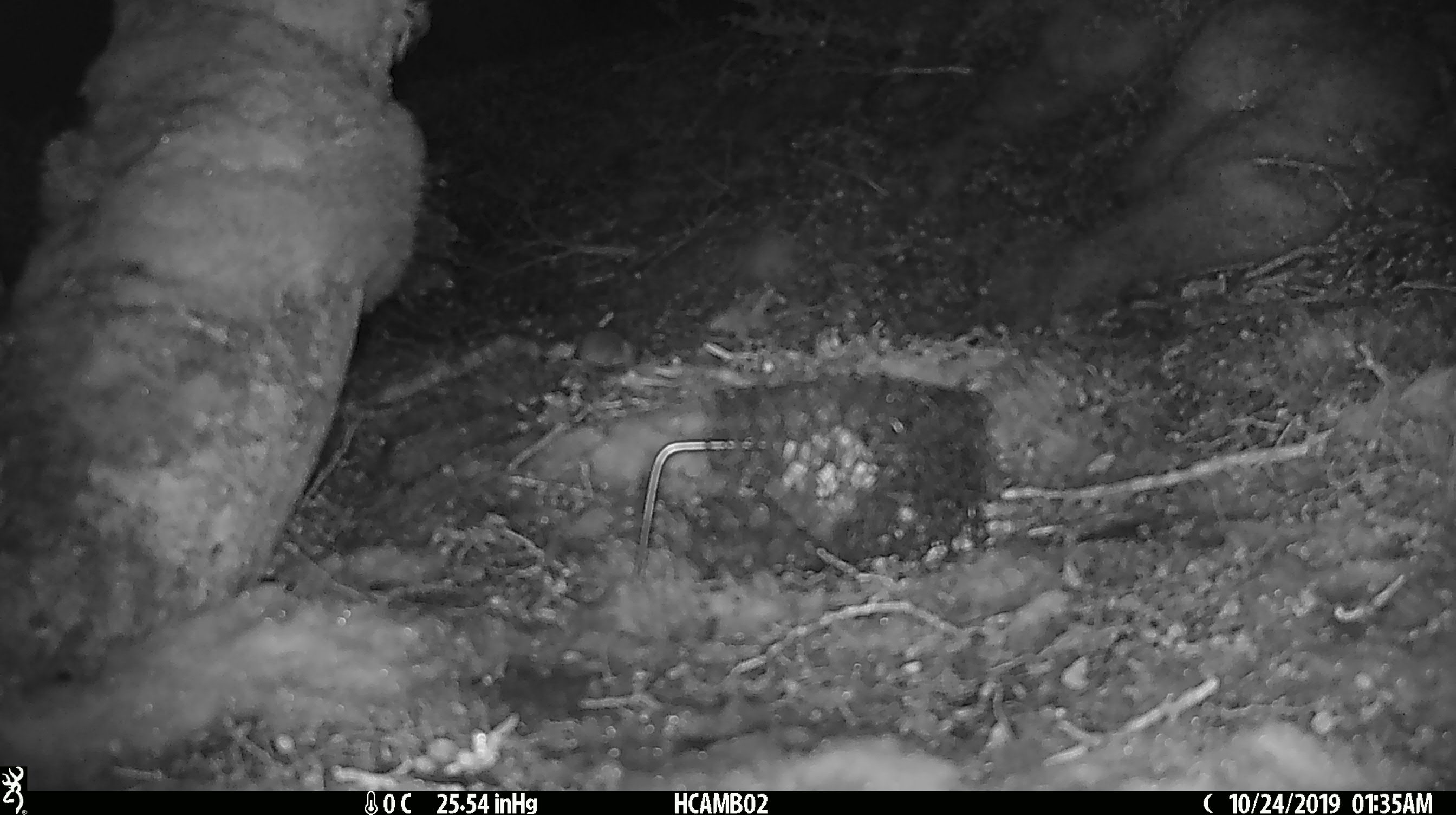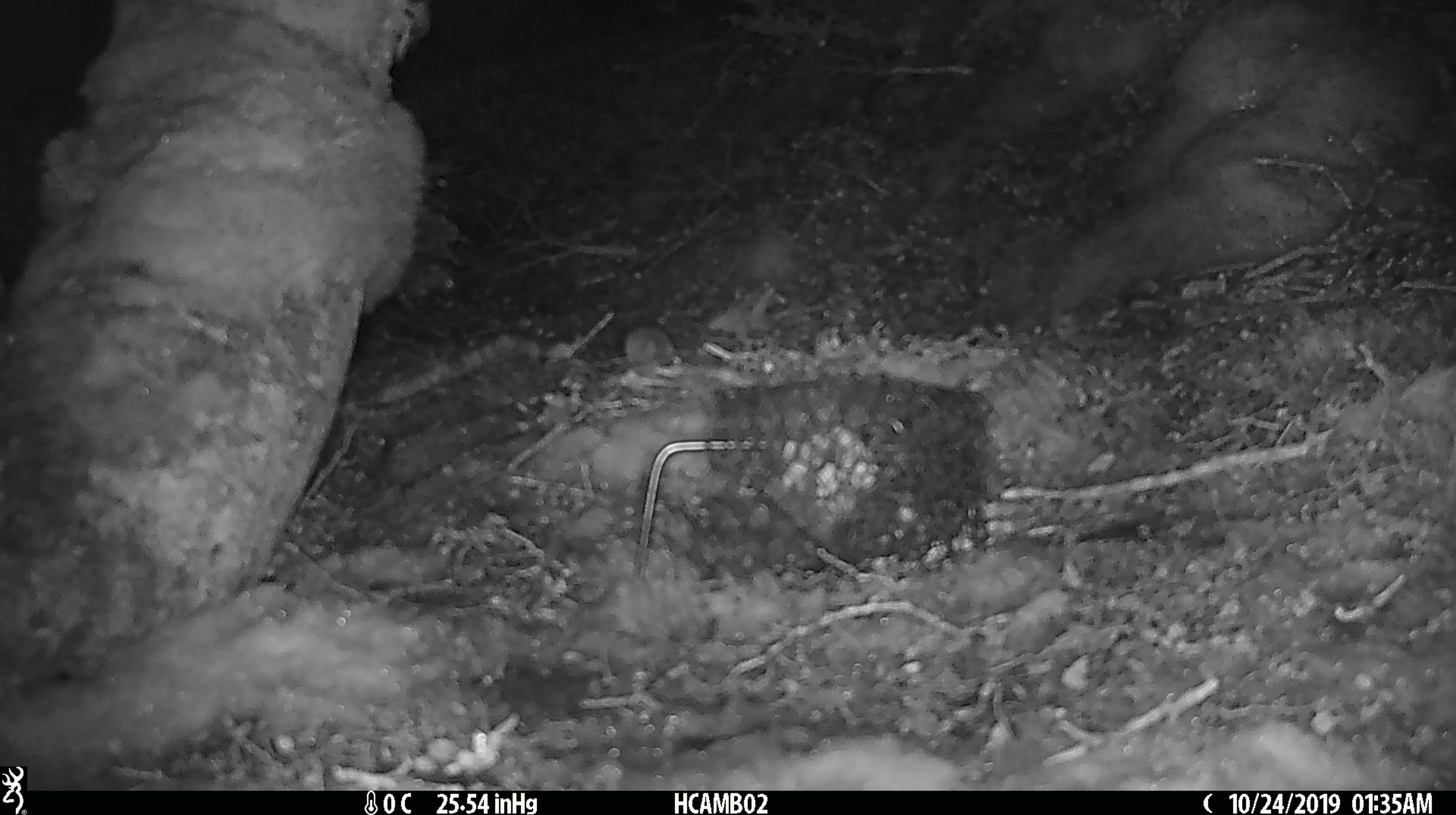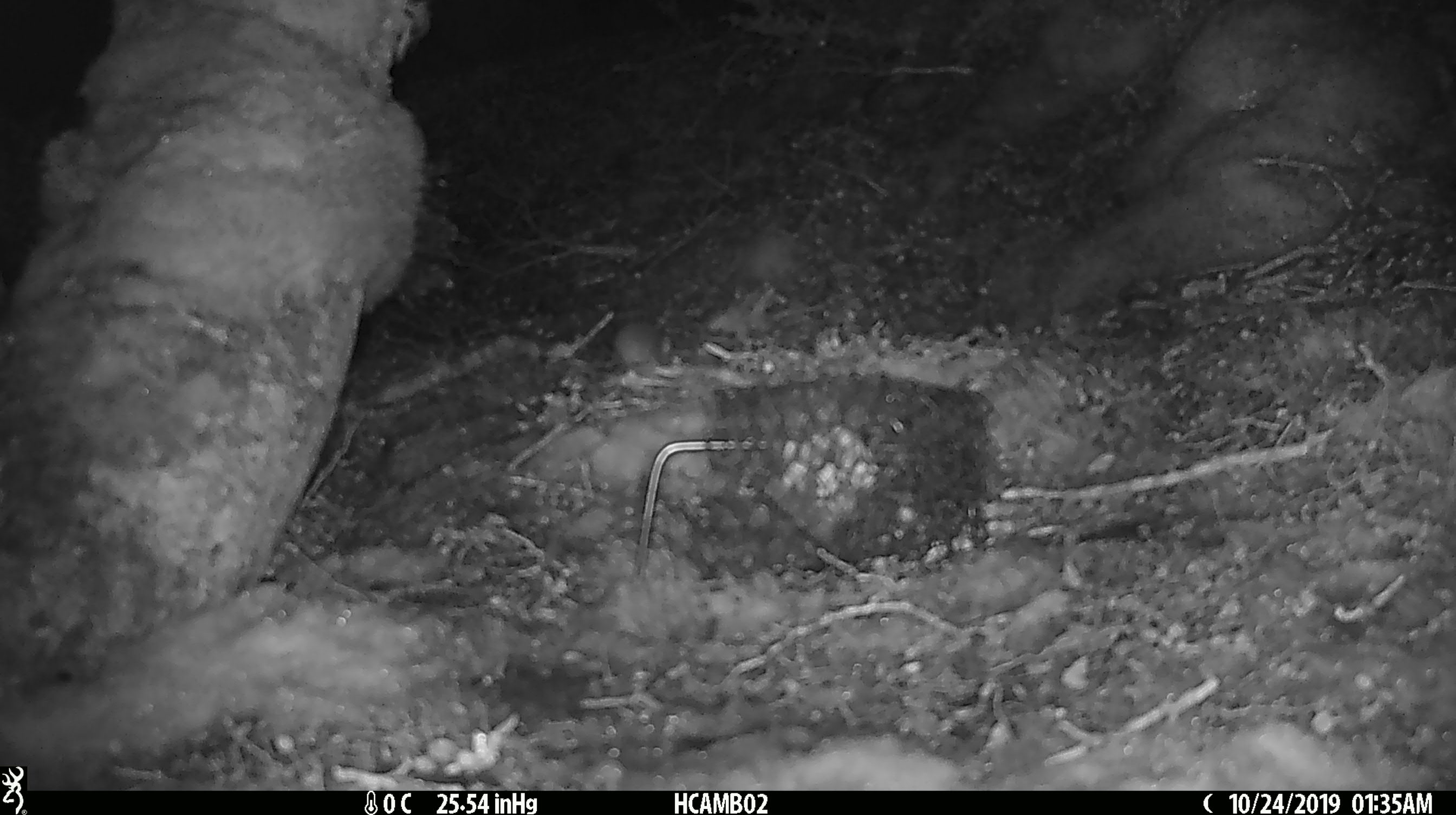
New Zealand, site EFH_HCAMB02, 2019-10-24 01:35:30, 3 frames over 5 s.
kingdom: Animalia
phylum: Chordata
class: Mammalia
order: Rodentia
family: Muridae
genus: Mus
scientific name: Mus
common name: mouse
Mouse (Mus).